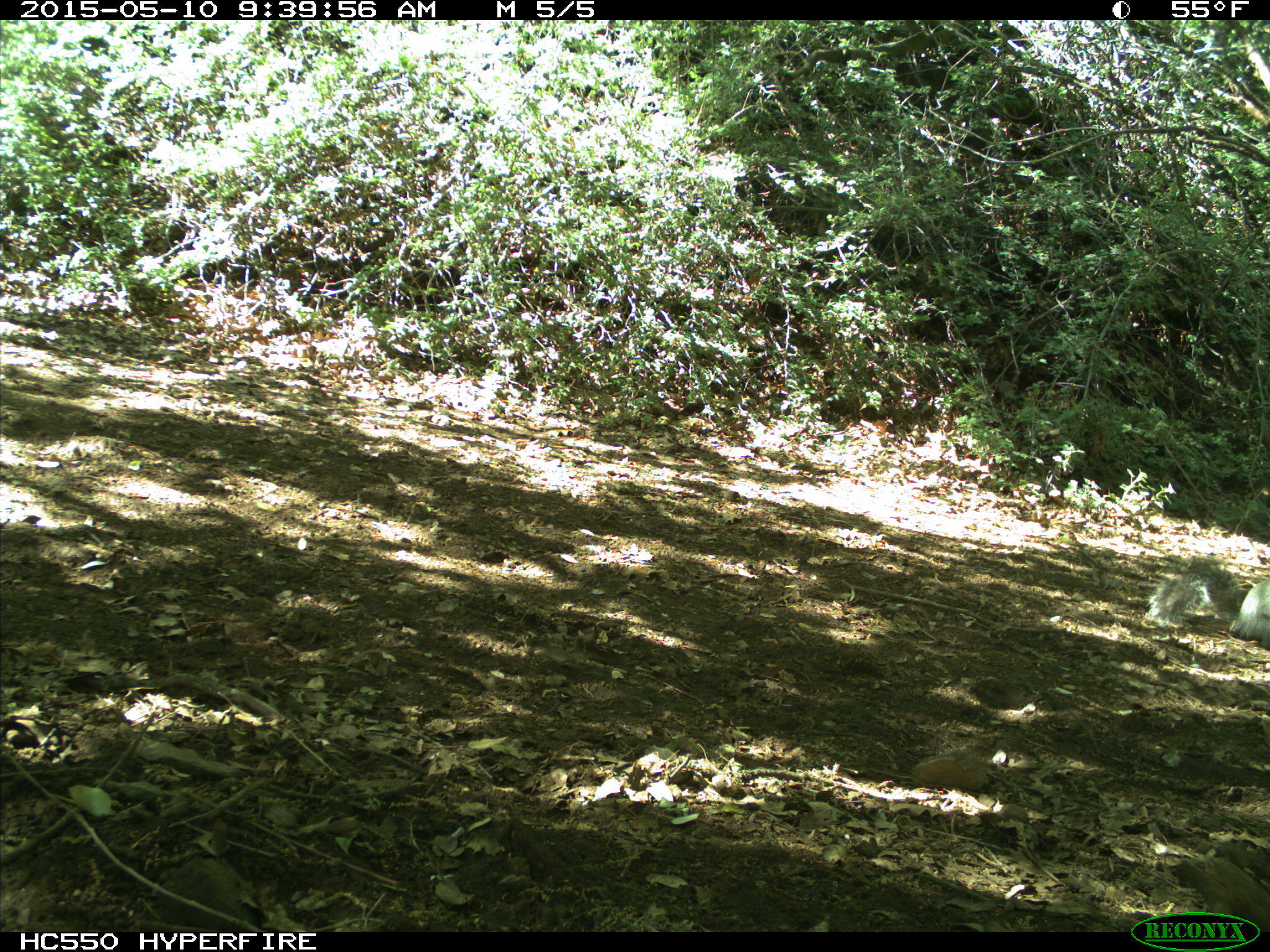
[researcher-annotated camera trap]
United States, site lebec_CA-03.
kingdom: Animalia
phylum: Chordata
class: Mammalia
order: Rodentia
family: Sciuridae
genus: Sciurus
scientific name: Sciurus carolinensis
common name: eastern gray squirrel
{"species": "Sciurus carolinensis (eastern gray squirrel)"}